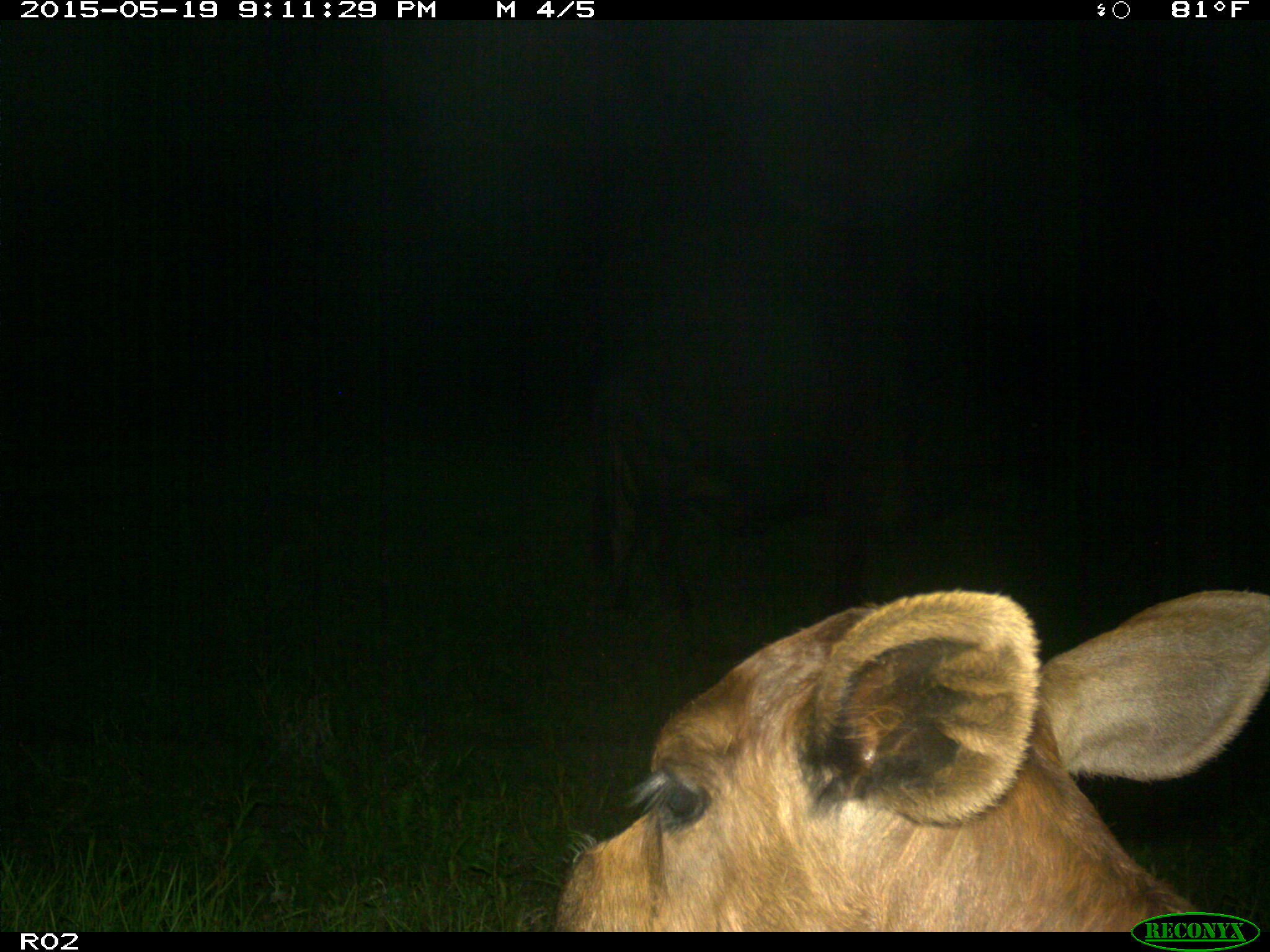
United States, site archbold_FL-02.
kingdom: Animalia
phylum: Chordata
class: Mammalia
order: Artiodactyla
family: Bovidae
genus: Bos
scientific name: Bos taurus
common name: domestic cow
Bos taurus (domestic cow).